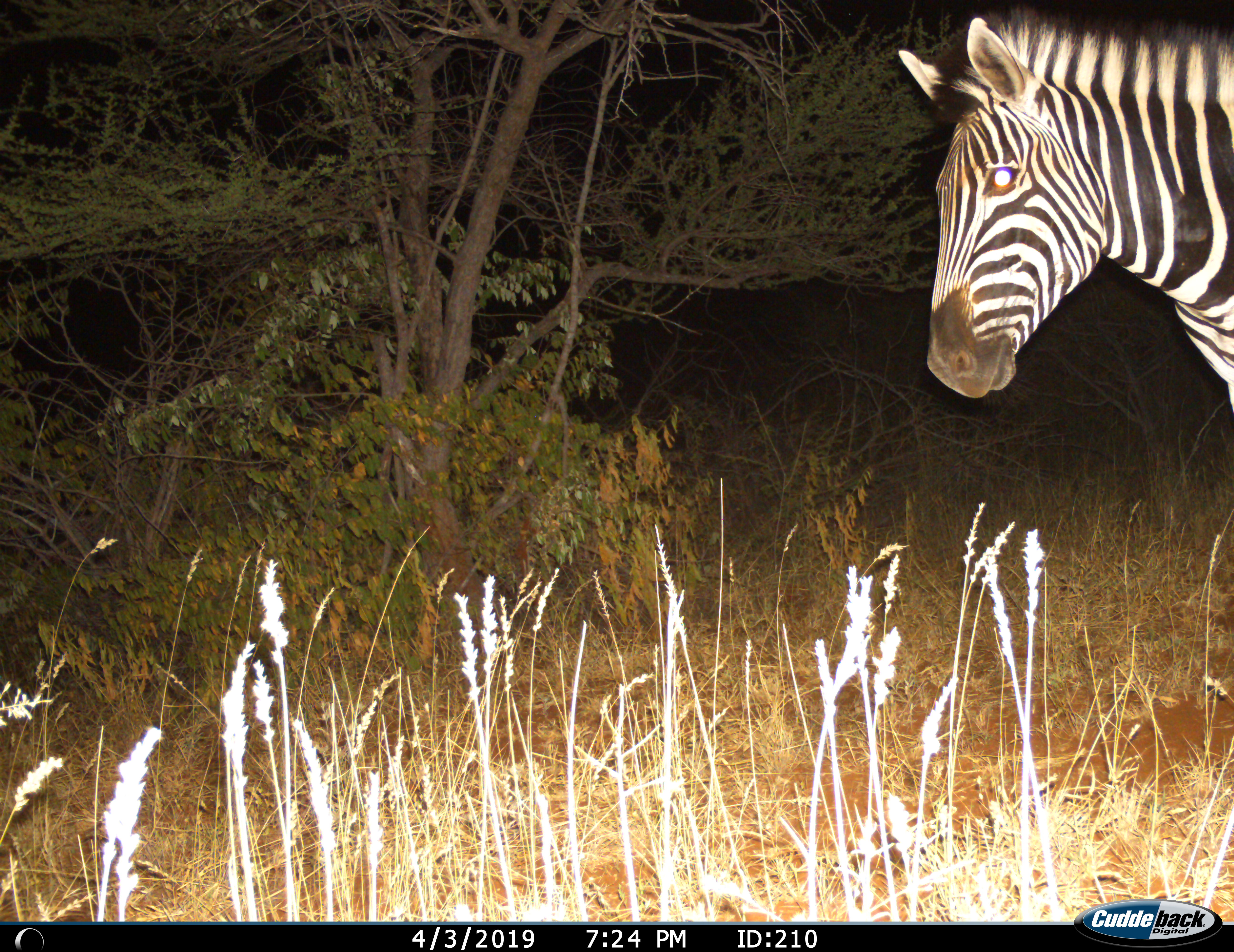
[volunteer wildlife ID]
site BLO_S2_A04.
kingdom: Animalia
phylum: Chordata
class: Mammalia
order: Perissodactyla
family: Equidae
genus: Equus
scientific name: Equus quagga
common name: plains zebra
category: zebraplains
Zebraplains (plains zebra) (Equus quagga), count 1. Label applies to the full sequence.